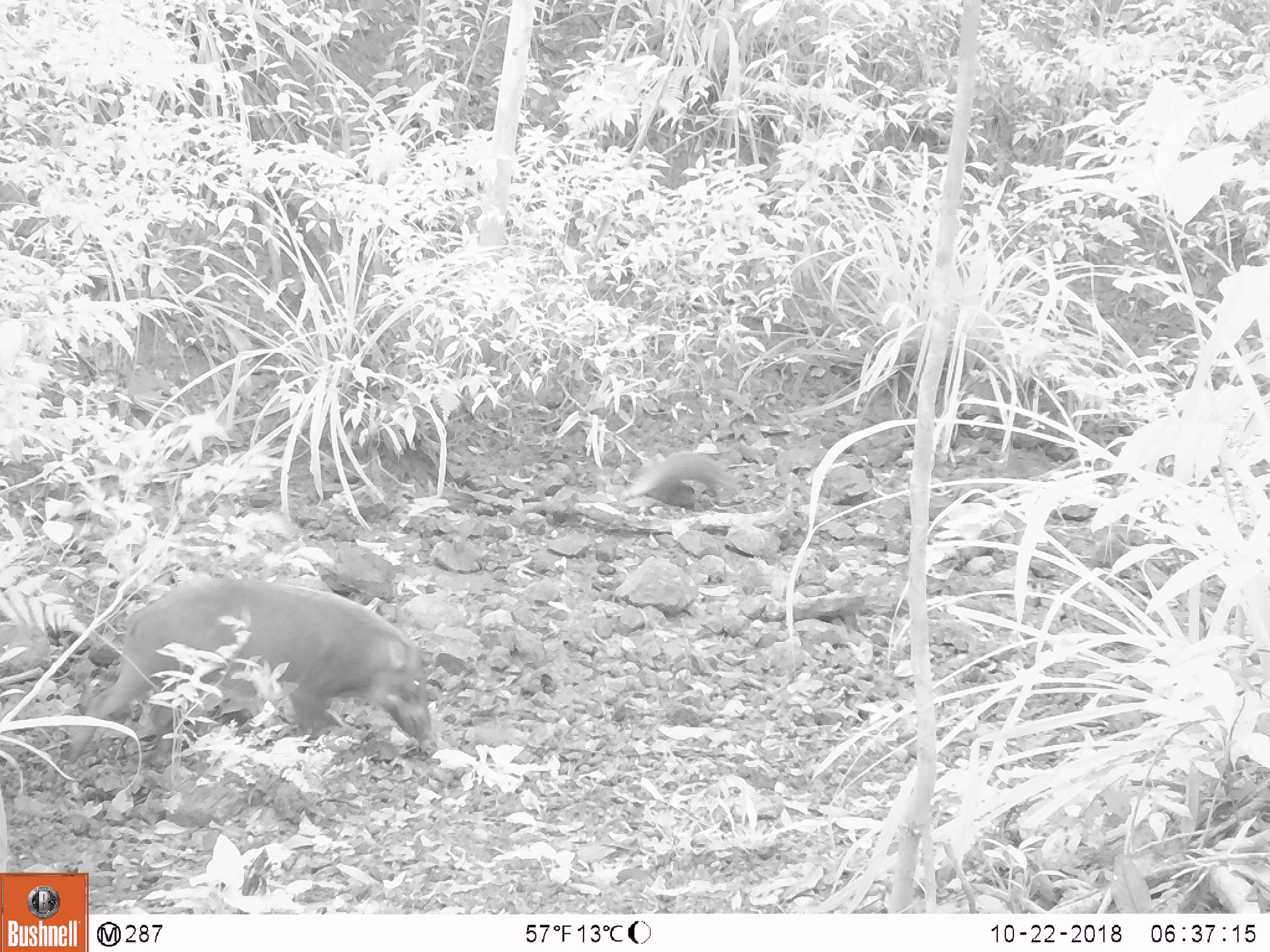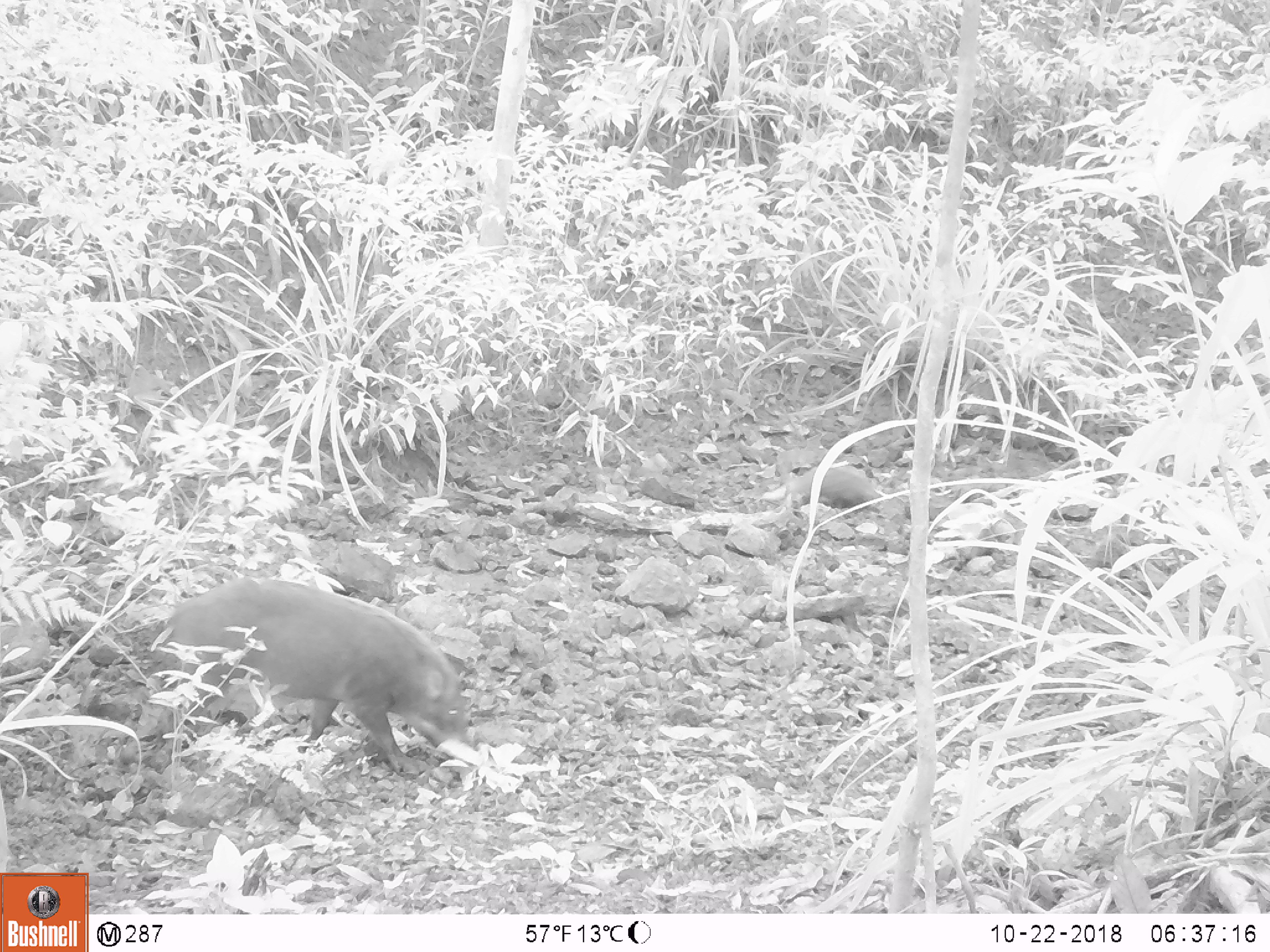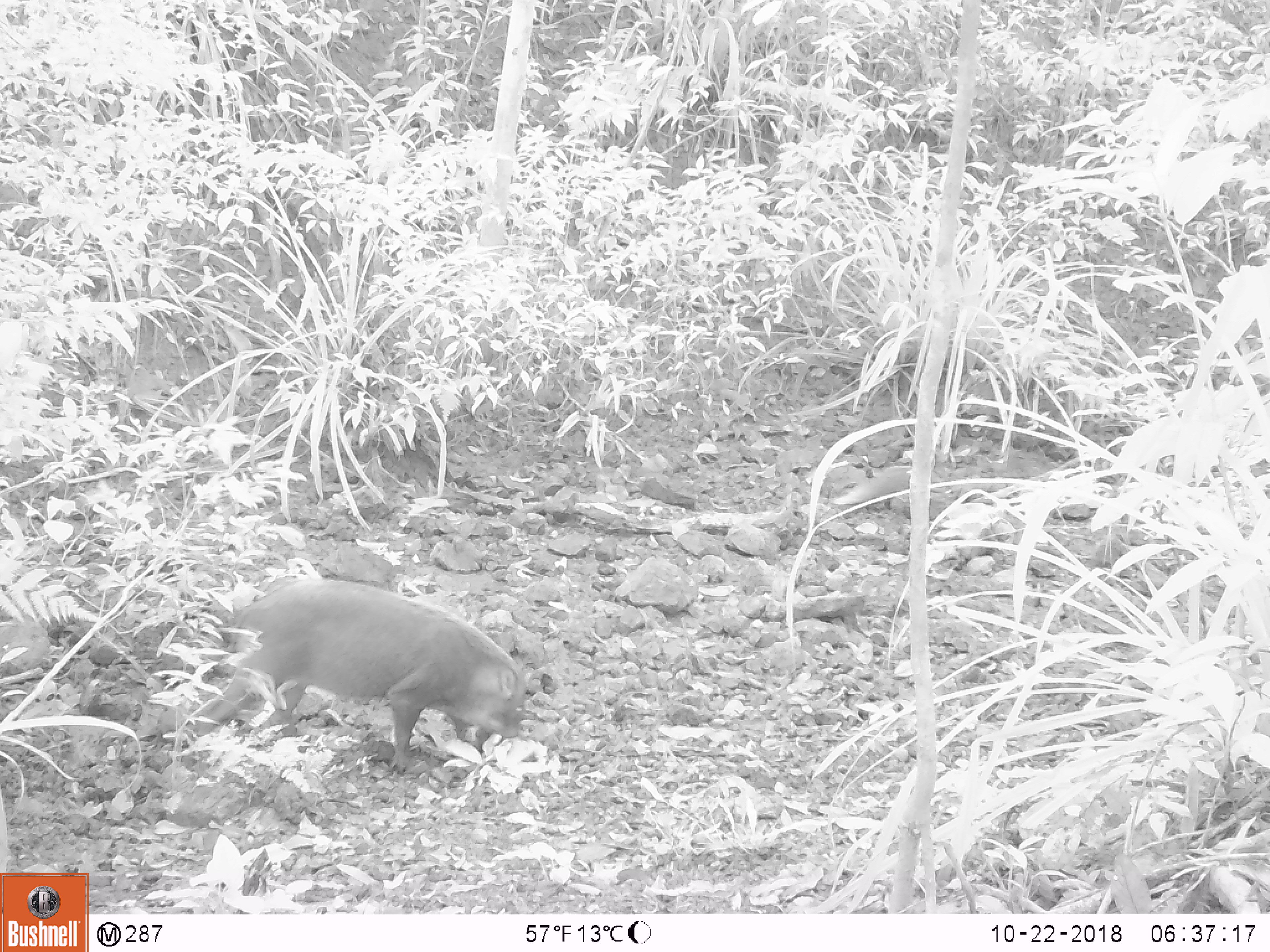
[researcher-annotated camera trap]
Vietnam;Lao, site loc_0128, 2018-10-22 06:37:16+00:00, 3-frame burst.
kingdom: Animalia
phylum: Chordata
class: Mammalia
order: Artiodactyla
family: Suidae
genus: Sus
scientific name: Sus scrofa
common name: eurasian wild pig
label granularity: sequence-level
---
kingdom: Animalia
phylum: Chordata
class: Mammalia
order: Carnivora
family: Herpestidae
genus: Urva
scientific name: Urva urva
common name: crab-eating mongoose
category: crab eating mongoose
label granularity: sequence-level